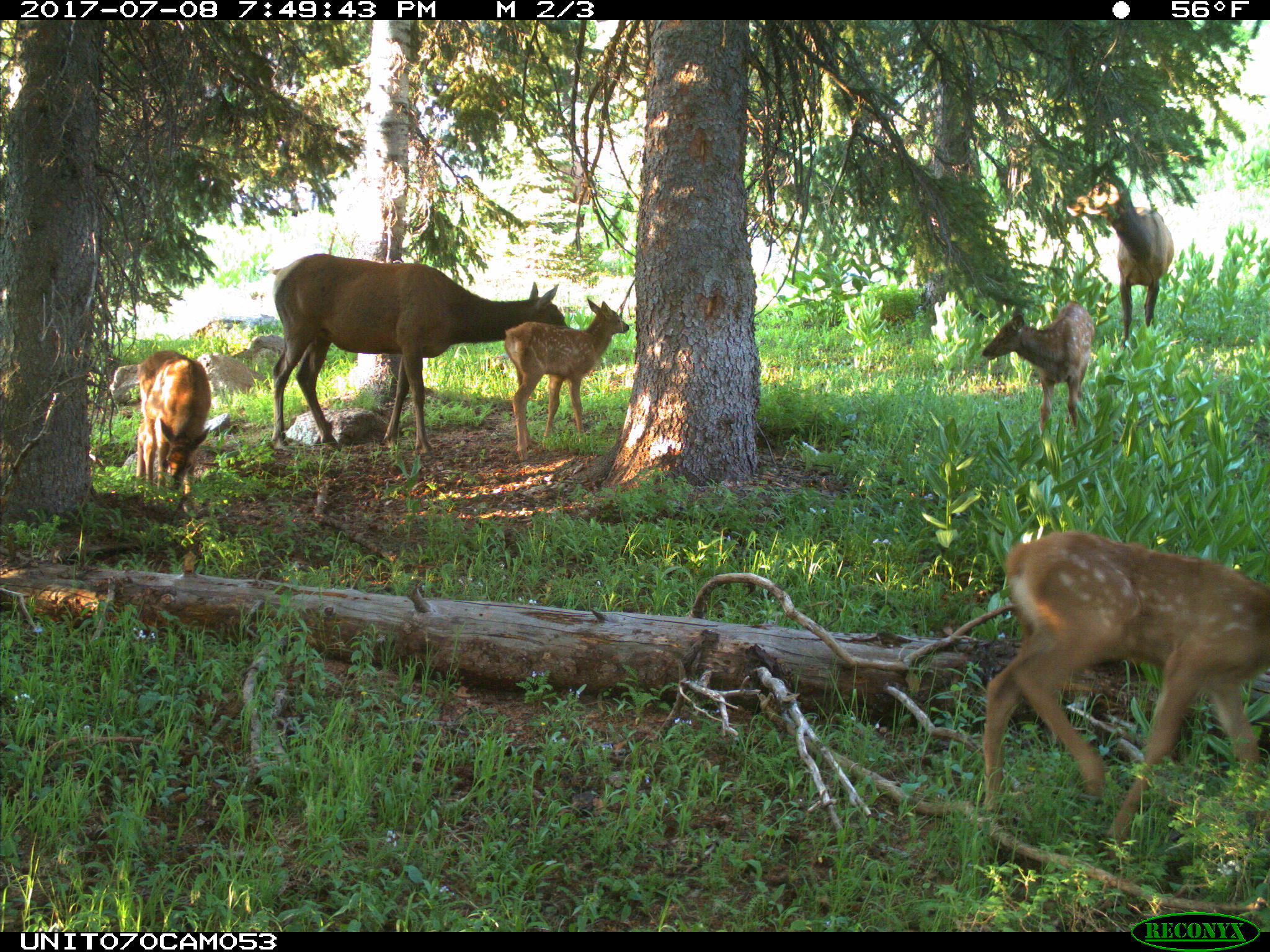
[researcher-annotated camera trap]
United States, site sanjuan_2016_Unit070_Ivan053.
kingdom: Animalia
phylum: Chordata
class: Mammalia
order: Artiodactyla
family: Cervidae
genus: Cervus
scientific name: Cervus elaphus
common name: red deer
Cervus elaphus (red deer).